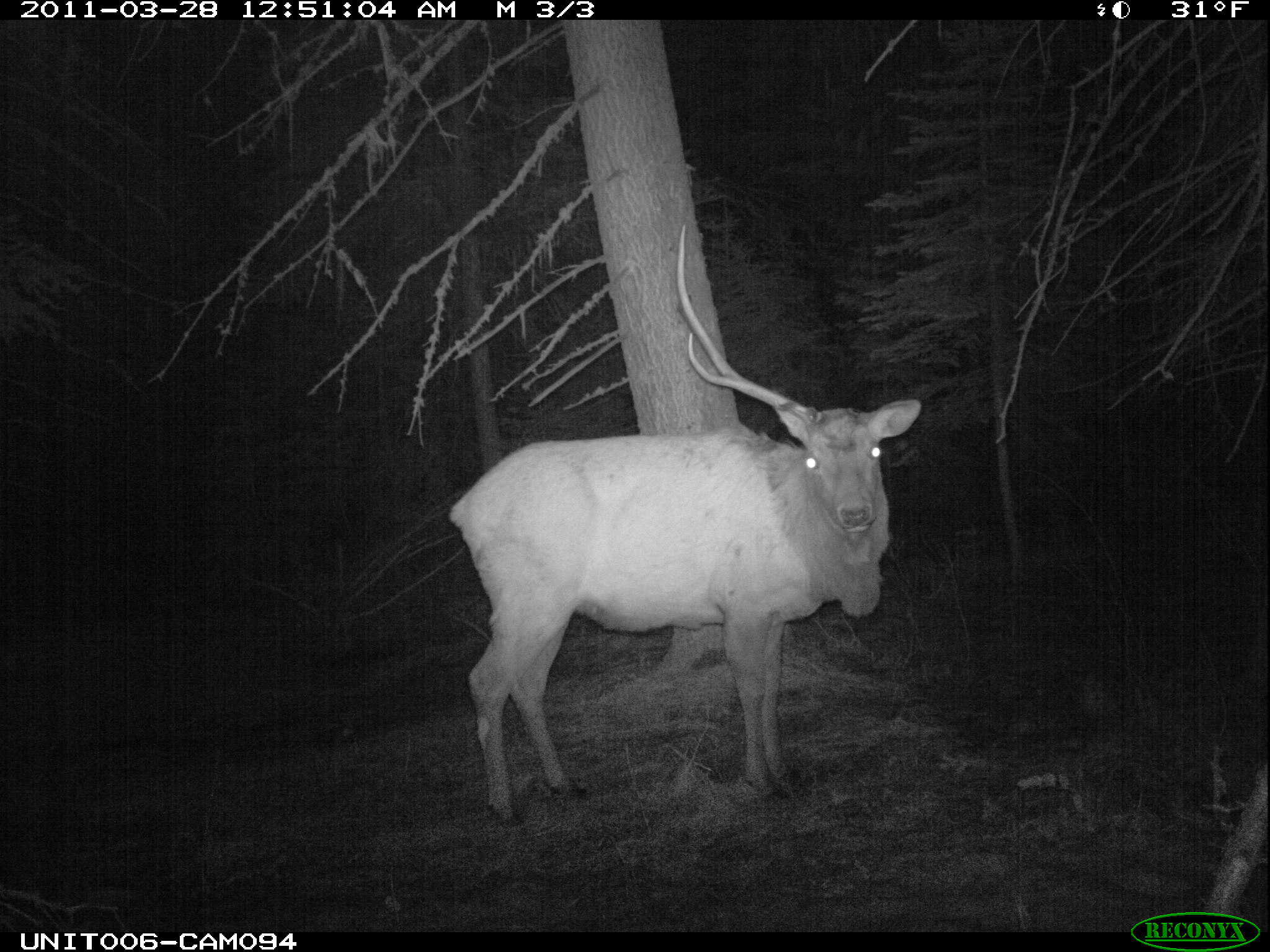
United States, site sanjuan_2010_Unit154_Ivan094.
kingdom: Animalia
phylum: Chordata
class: Mammalia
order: Artiodactyla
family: Cervidae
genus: Cervus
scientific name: Cervus elaphus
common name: red deer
Cervus elaphus (red deer).